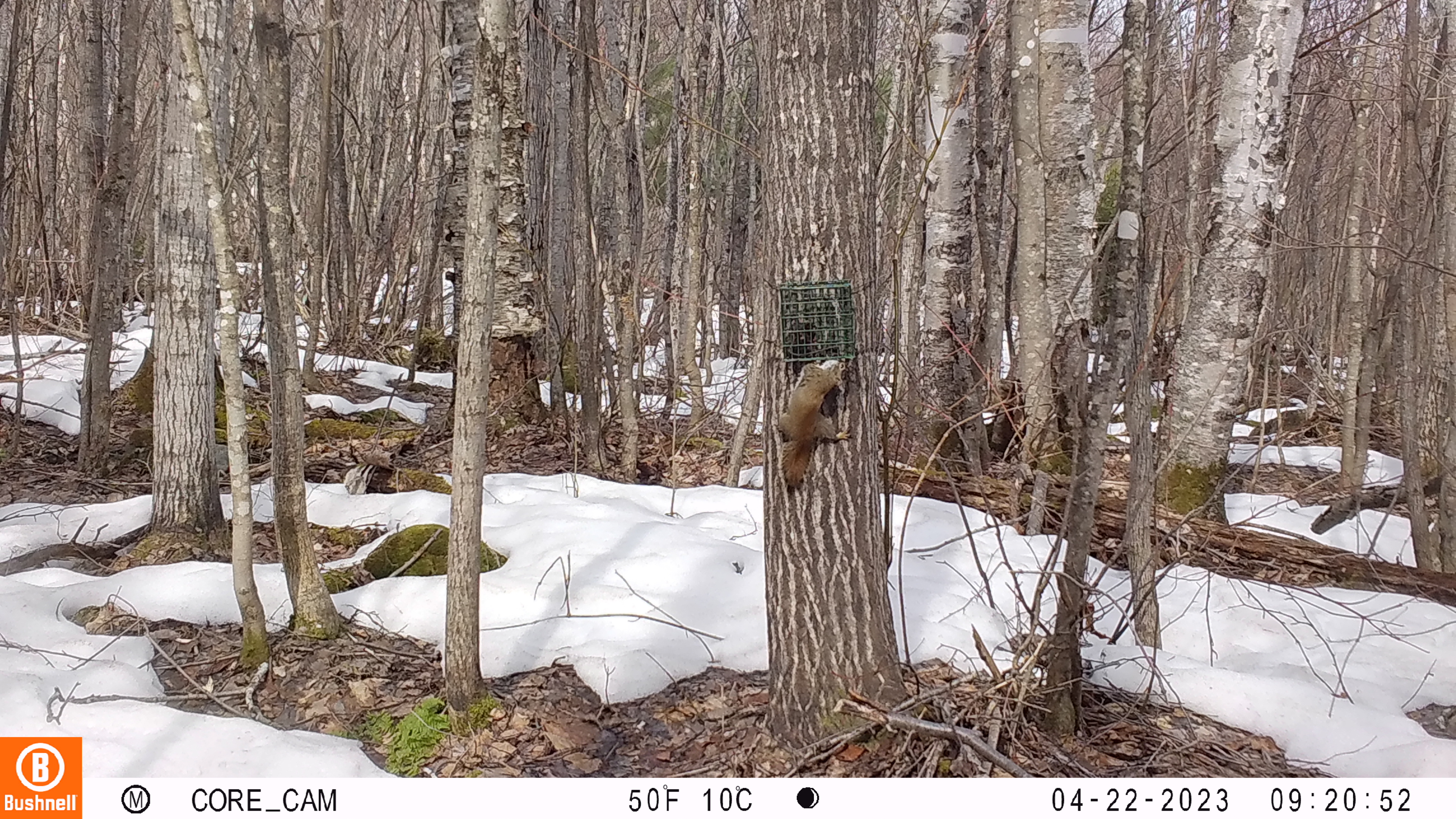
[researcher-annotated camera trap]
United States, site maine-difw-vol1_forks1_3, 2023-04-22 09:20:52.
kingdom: Animalia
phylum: Chordata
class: Mammalia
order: Rodentia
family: Sciuridae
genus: Tamiasciurus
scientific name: Tamiasciurus hudsonicus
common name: red squirrel